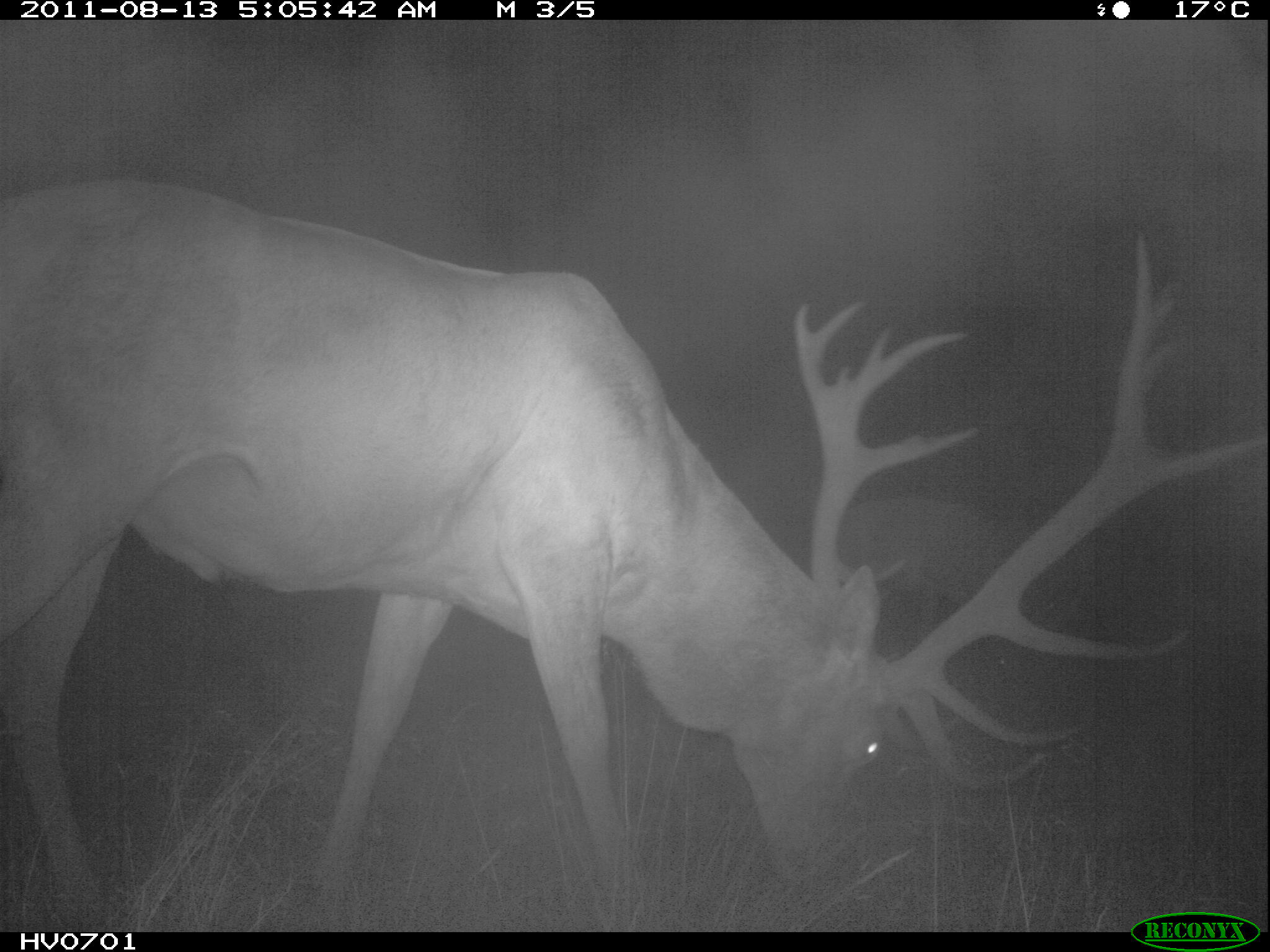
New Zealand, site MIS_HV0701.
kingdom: Animalia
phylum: Chordata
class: Mammalia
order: Artiodactyla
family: Cervidae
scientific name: Cervidae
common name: deer